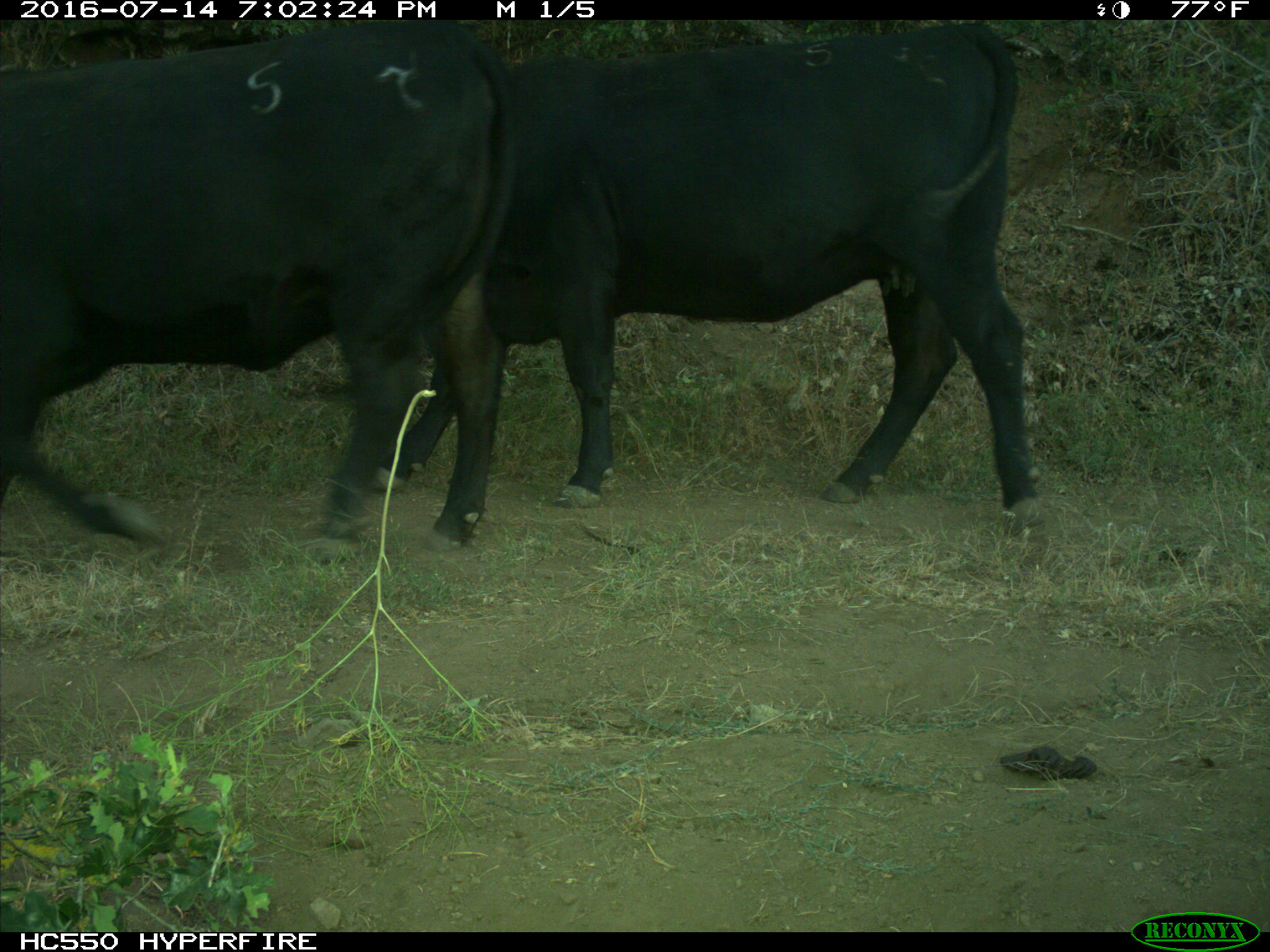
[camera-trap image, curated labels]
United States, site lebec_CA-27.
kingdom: Animalia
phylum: Chordata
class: Mammalia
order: Artiodactyla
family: Bovidae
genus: Bos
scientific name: Bos taurus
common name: domestic cow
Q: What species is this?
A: Bos taurus (domestic cow).